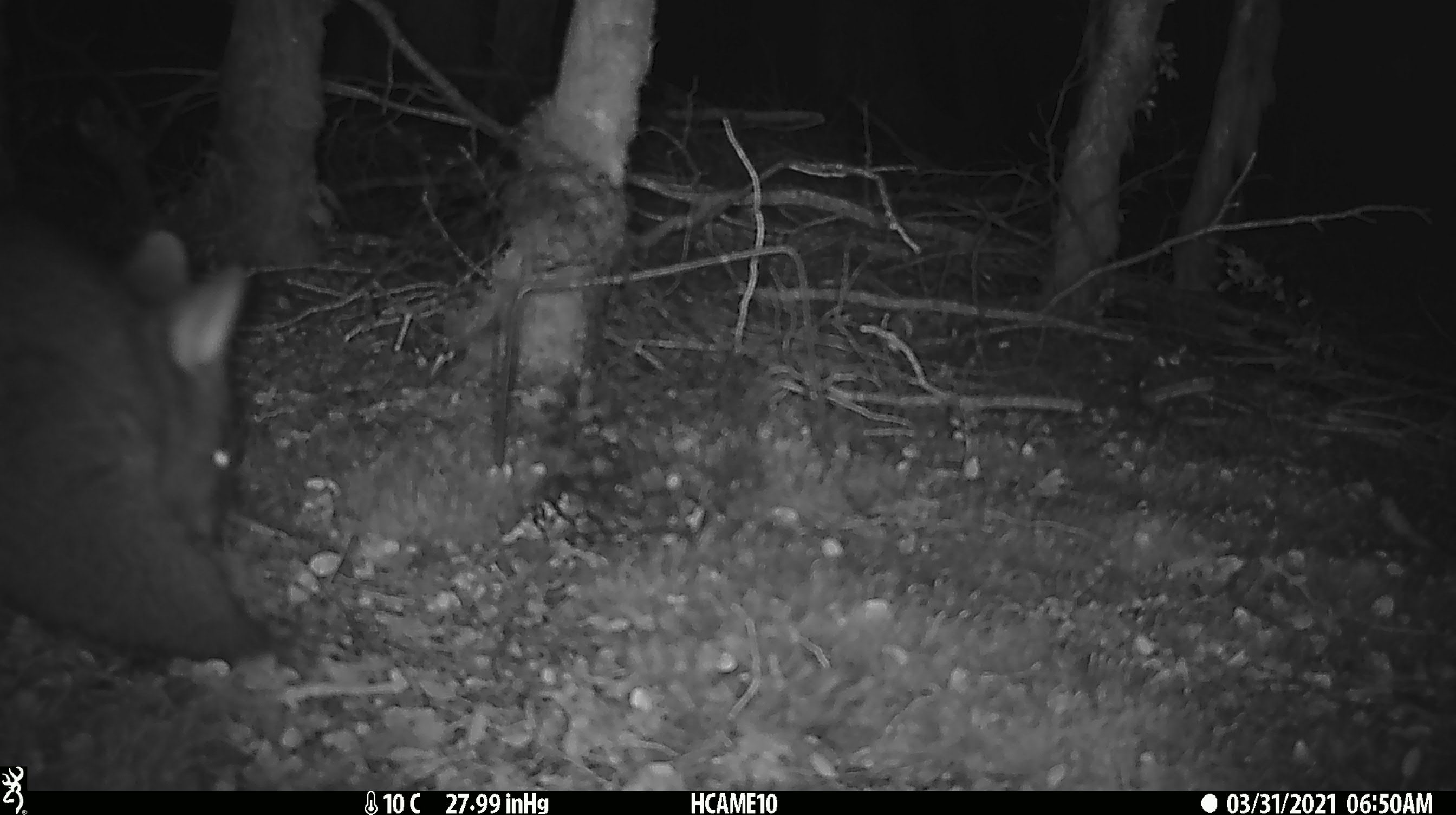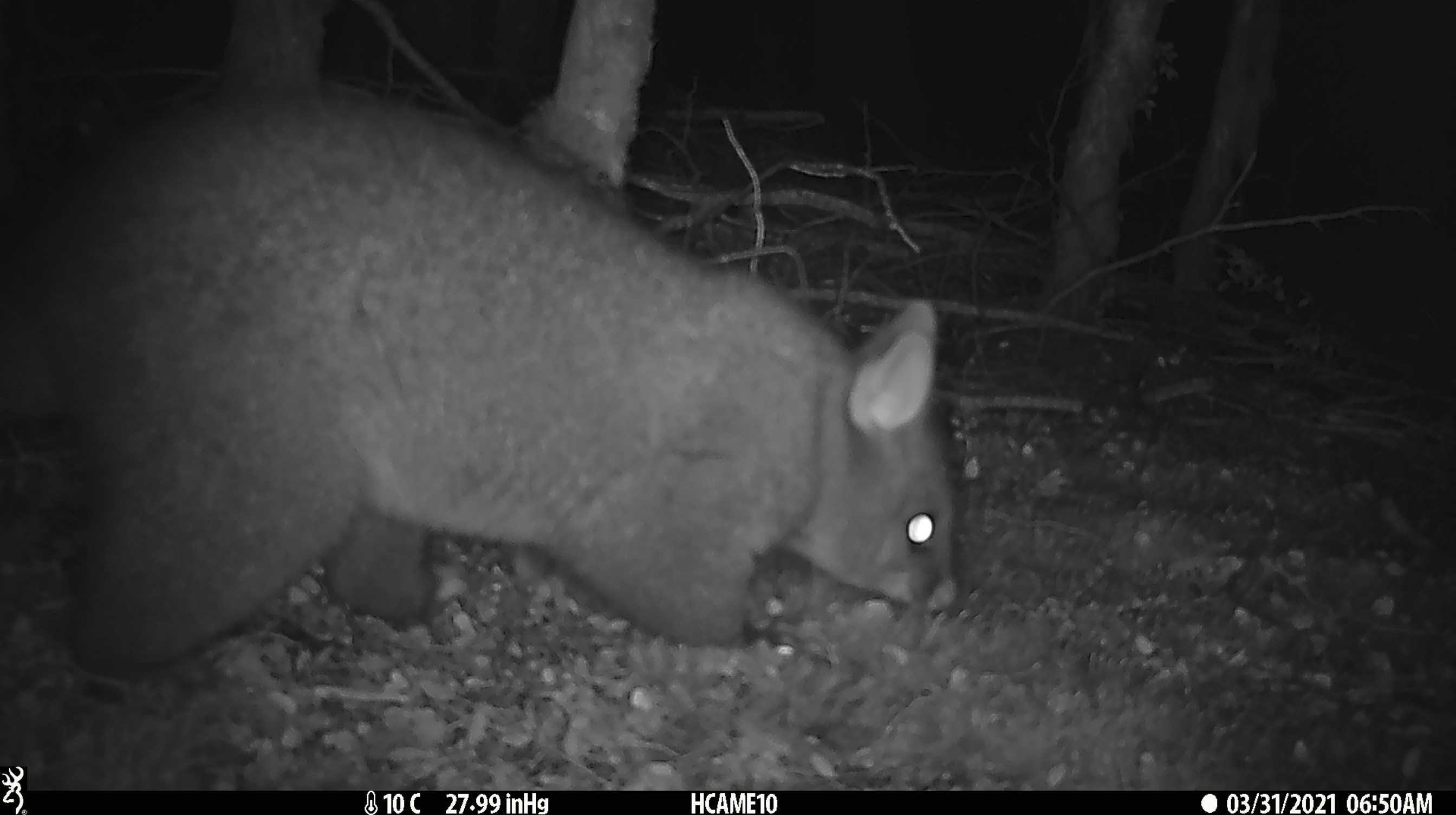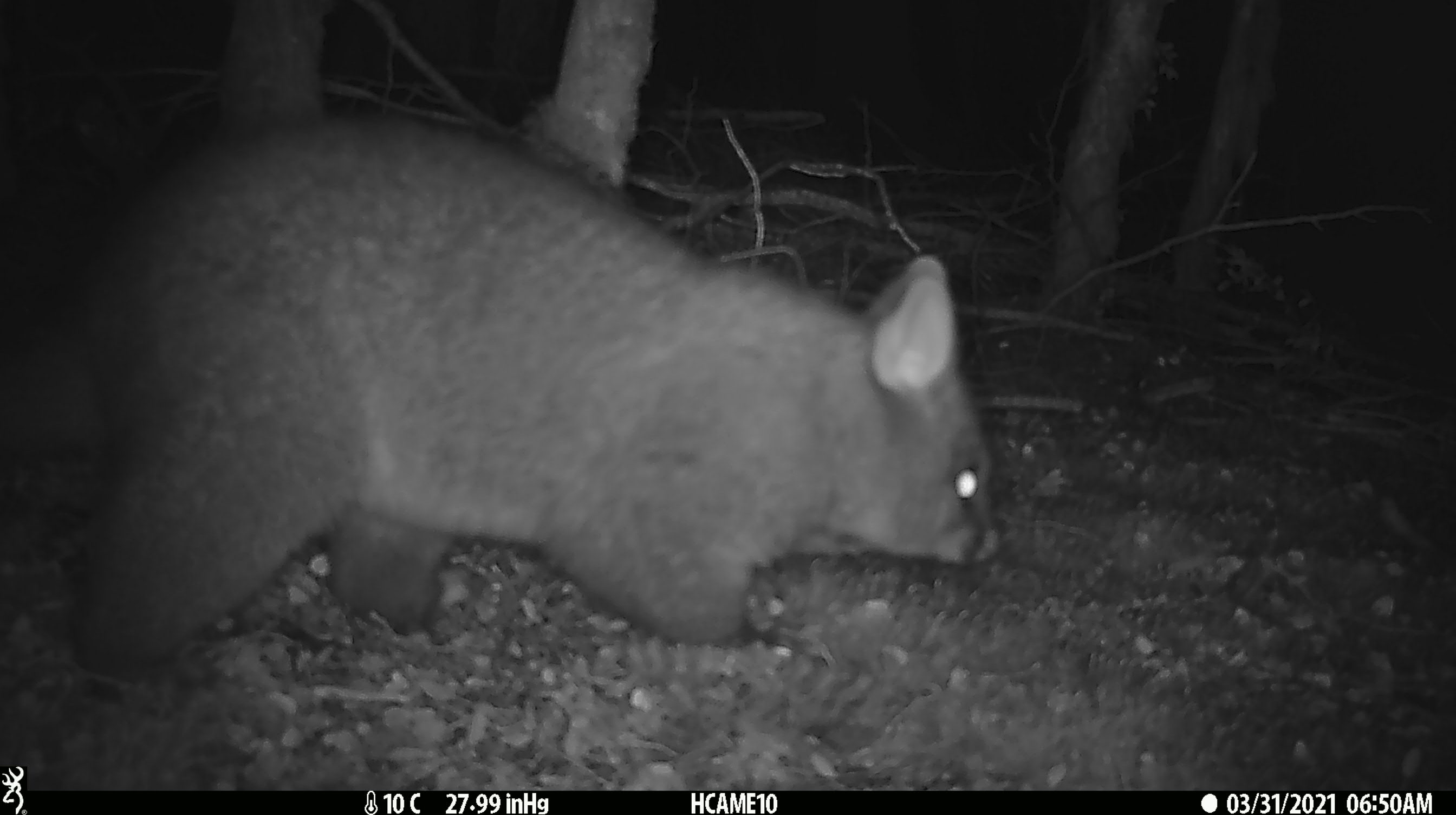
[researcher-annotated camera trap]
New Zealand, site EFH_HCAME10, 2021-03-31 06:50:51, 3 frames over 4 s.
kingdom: Animalia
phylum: Chordata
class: Mammalia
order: Diprotodontia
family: Phalangeridae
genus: Trichosurus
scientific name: Trichosurus vulpecula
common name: common brushtail possum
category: possum